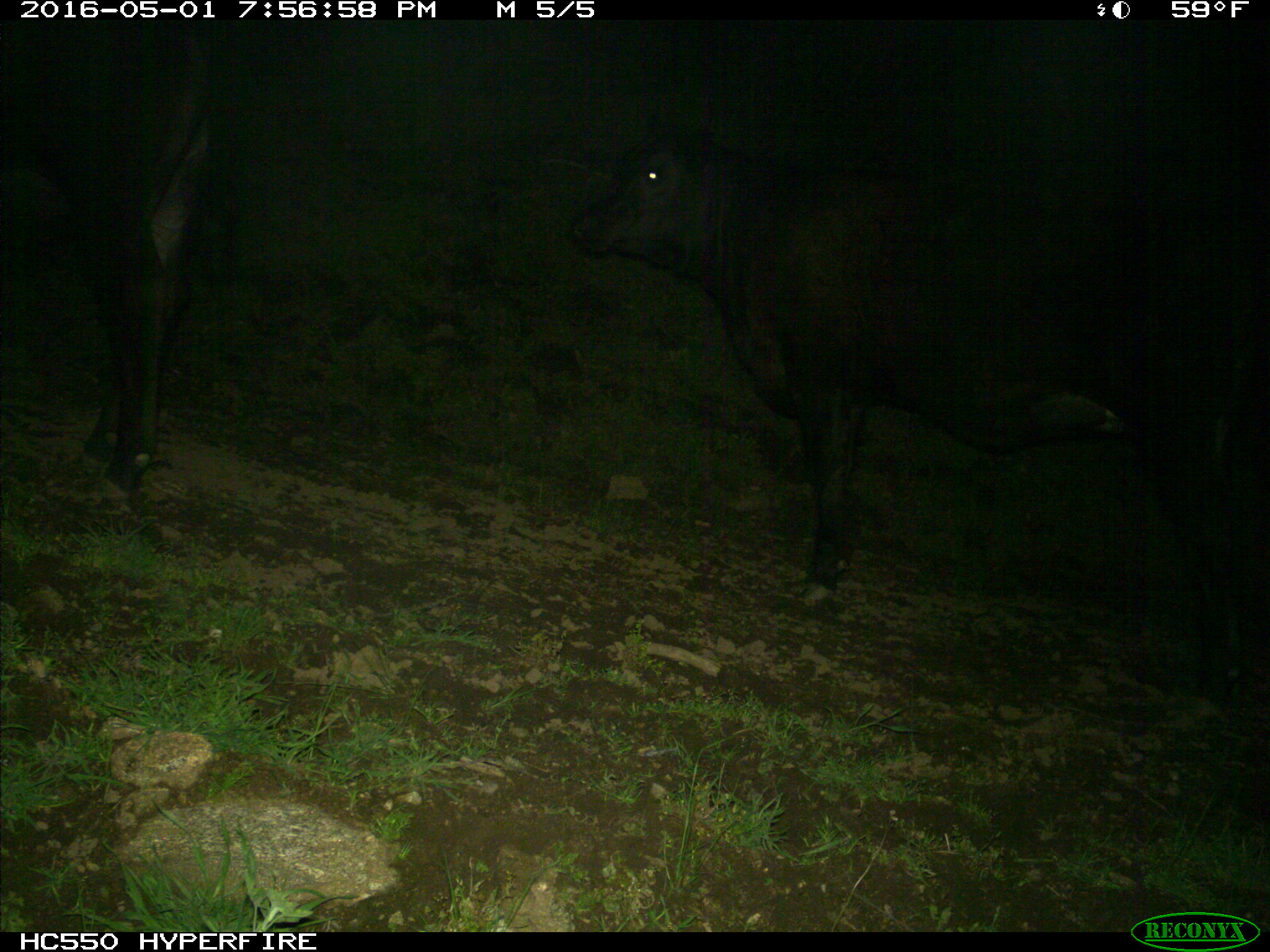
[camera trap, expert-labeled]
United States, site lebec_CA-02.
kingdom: Animalia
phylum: Chordata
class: Mammalia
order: Artiodactyla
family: Bovidae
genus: Bos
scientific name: Bos taurus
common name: domestic cow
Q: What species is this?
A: Bos taurus (domestic cow).